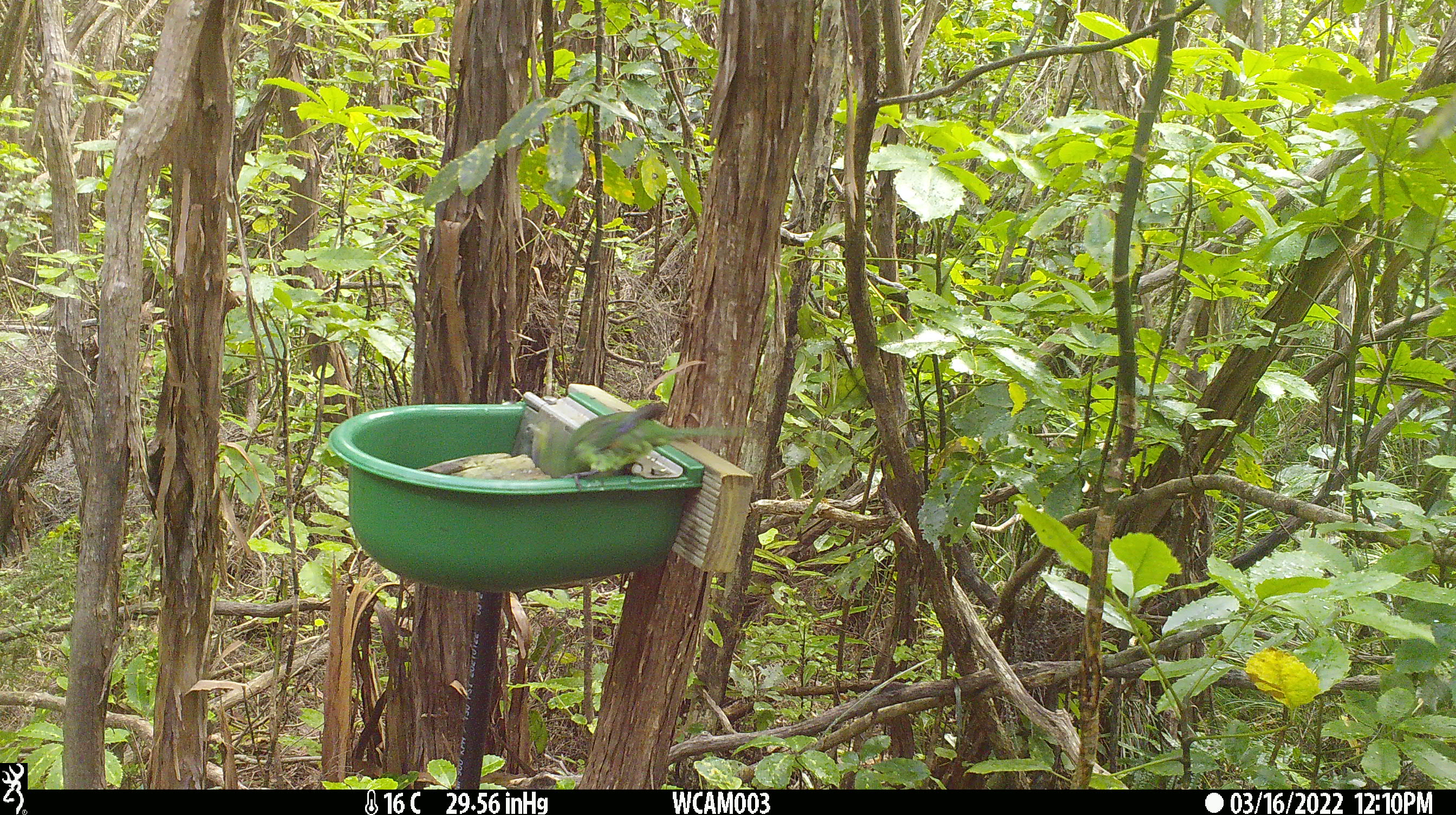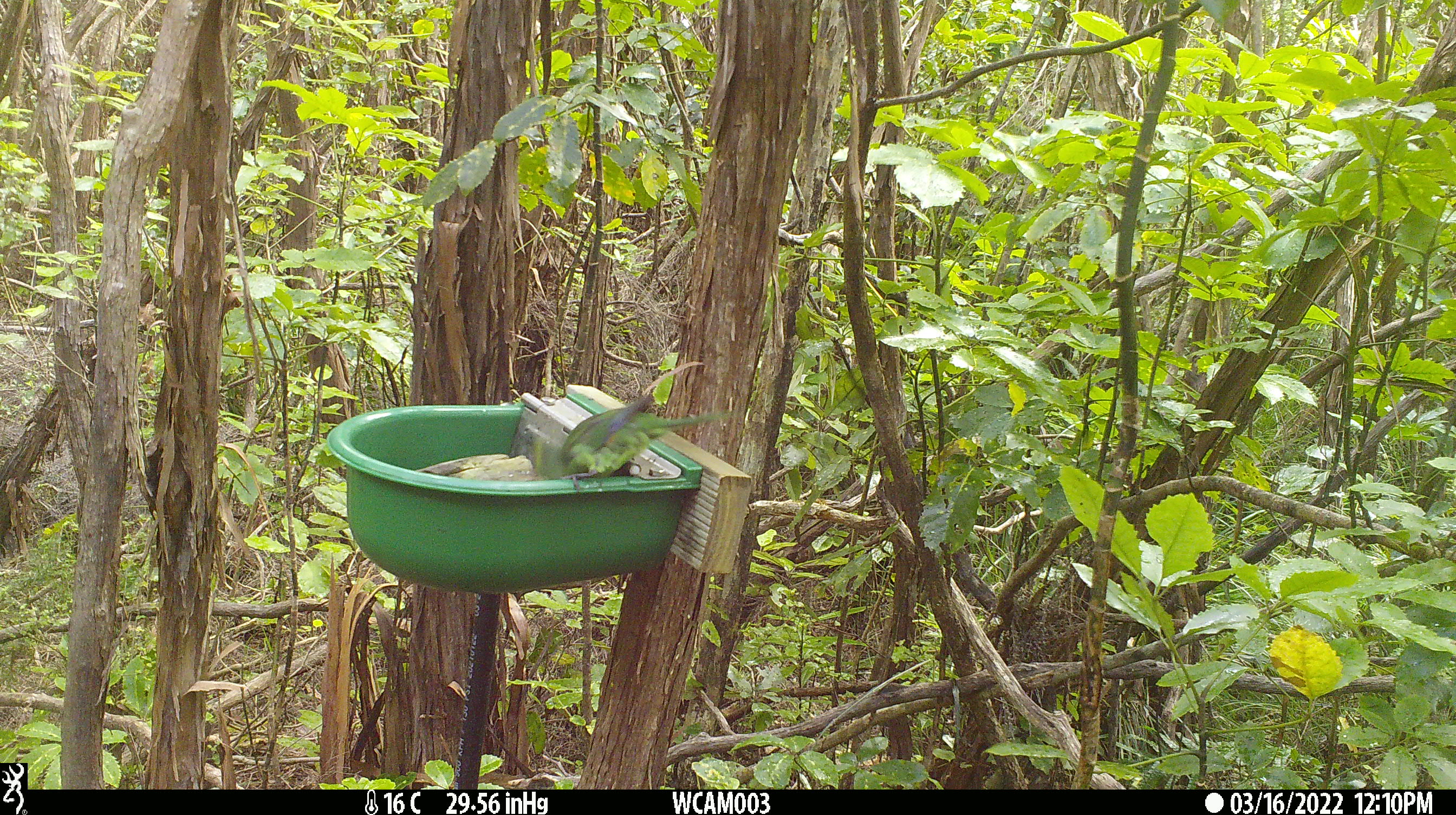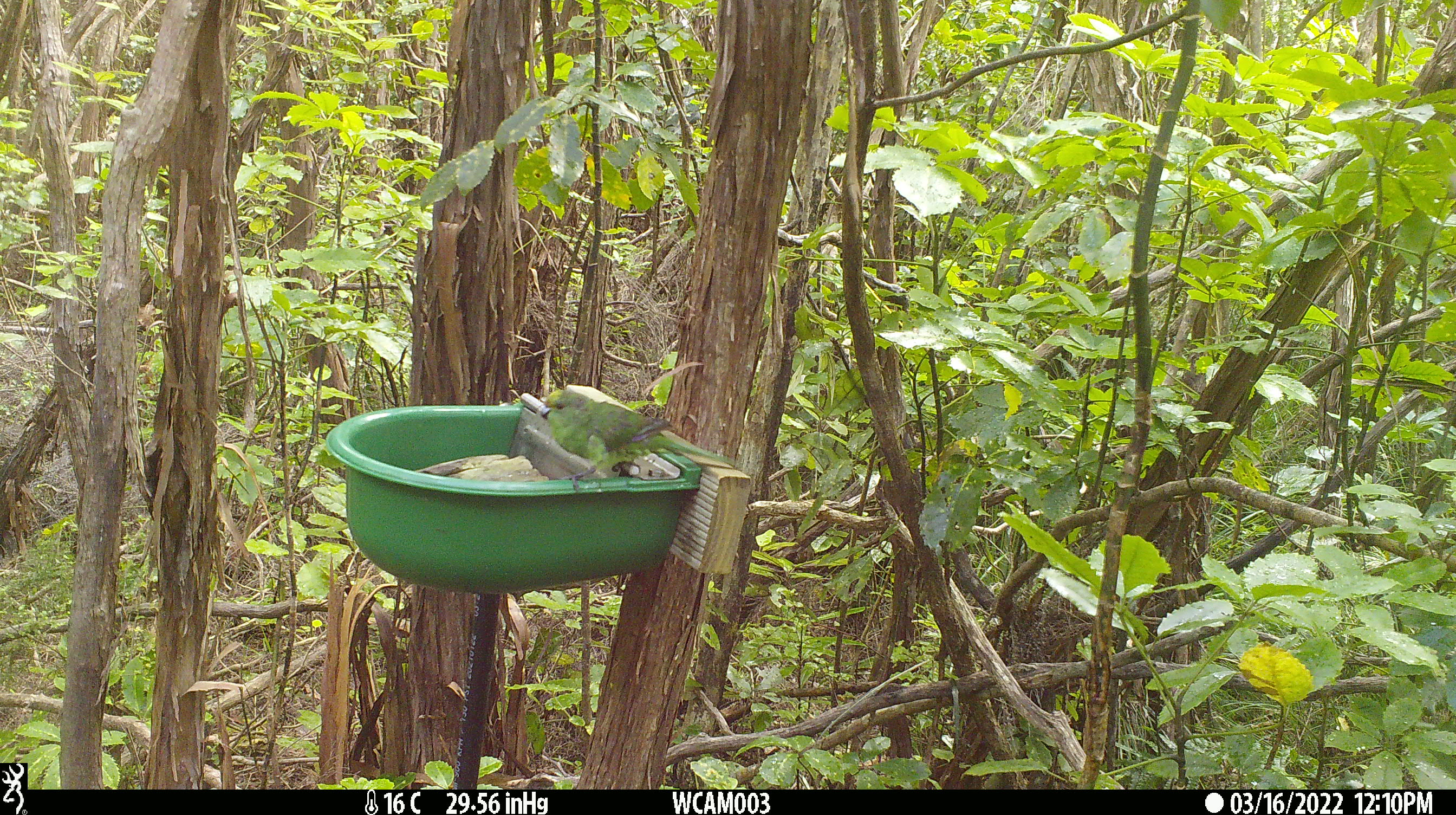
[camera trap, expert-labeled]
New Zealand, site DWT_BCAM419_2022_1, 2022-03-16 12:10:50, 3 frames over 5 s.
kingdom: Animalia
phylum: Chordata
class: Aves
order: Psittaciformes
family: Psittaculidae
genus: Cyanoramphus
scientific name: Cyanoramphus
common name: parakeet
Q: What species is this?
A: Parakeet (Cyanoramphus).